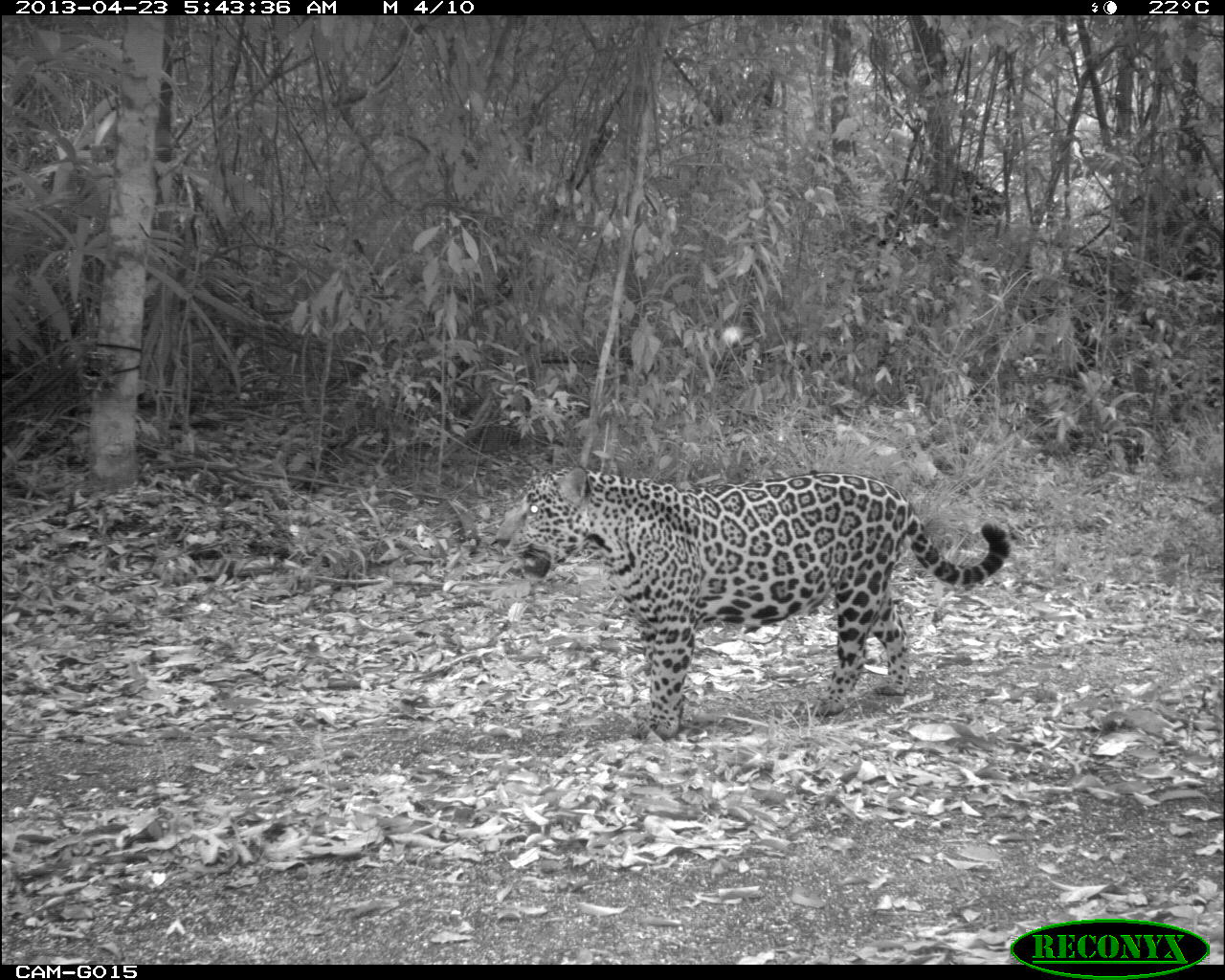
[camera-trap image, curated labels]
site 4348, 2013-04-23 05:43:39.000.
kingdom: Animalia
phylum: Chordata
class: Mammalia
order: Carnivora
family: Felidae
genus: Panthera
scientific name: Panthera onca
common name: jaguar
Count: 1.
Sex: male.